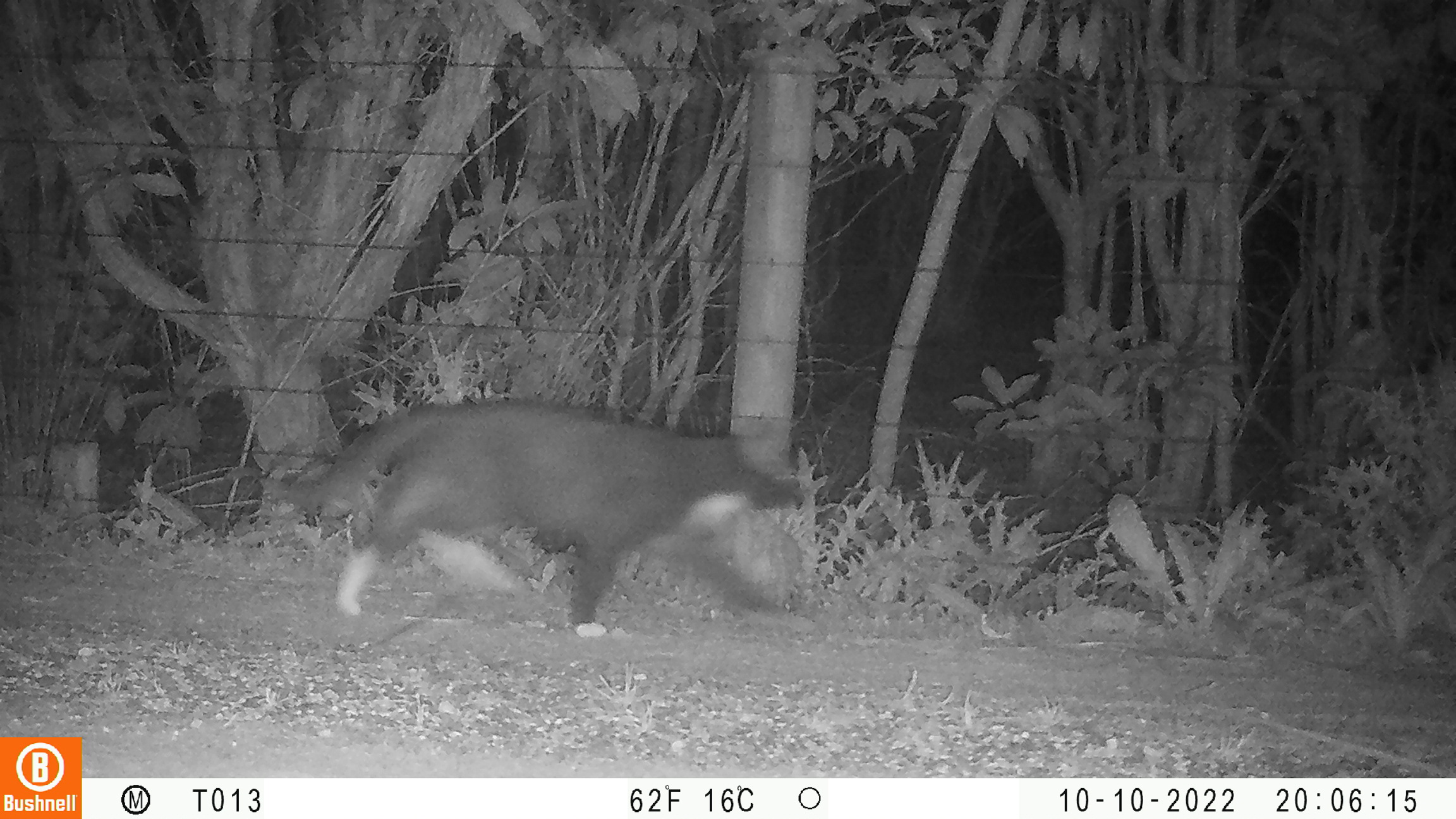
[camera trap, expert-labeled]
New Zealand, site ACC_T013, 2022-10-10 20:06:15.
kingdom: Animalia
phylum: Chordata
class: Mammalia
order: Carnivora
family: Felidae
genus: Felis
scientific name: Felis catus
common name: domestic cat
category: cat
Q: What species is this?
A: Cat (domestic cat) (Felis catus).